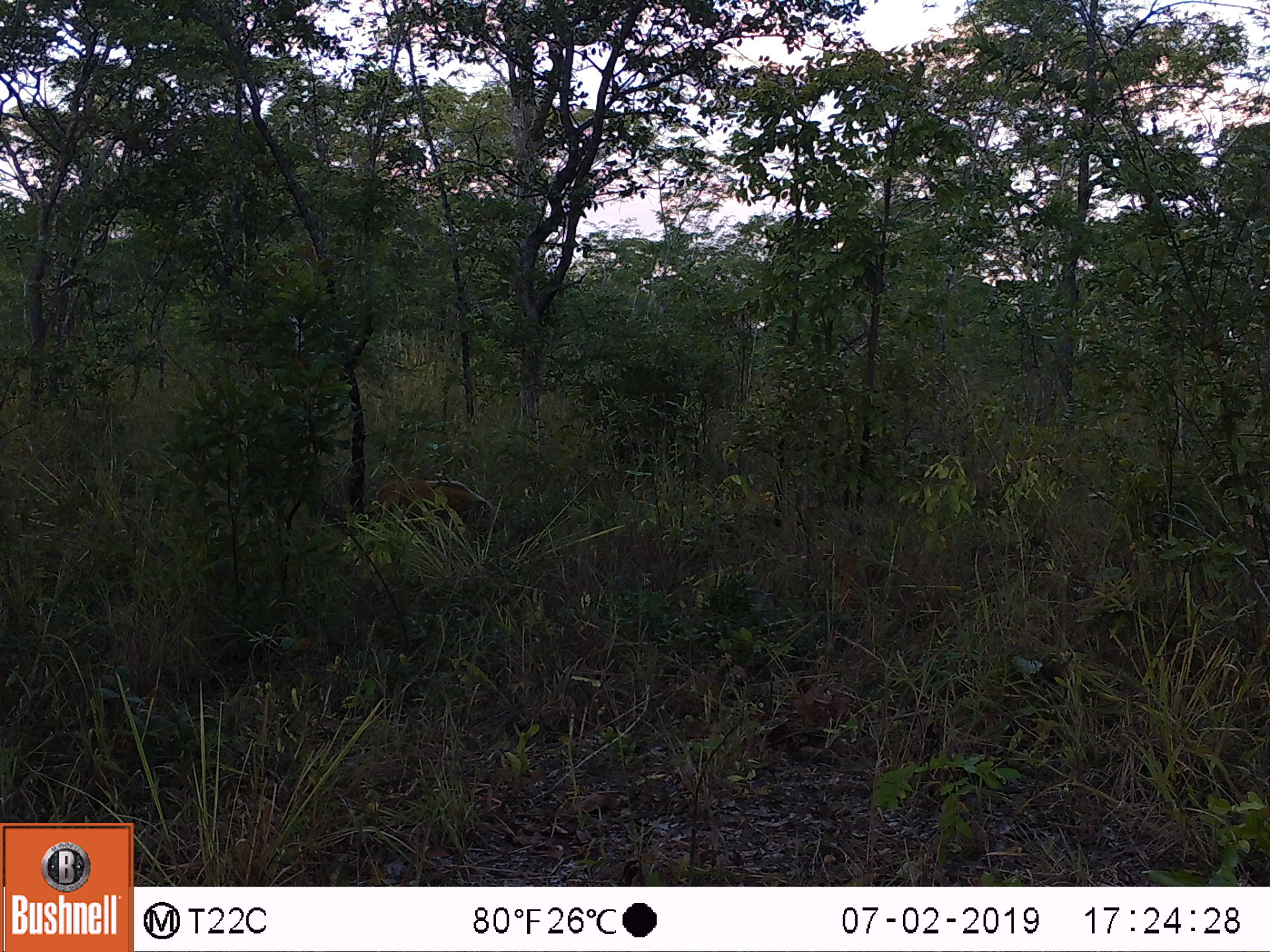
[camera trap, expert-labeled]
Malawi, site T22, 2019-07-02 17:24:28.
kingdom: Animalia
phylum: Chordata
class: Mammalia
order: Artiodactyla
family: Suidae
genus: Potamochoerus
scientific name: Potamochoerus larvatus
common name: bushpig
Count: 1.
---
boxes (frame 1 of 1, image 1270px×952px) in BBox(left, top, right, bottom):
bushpig: BBox(371, 472, 487, 531)